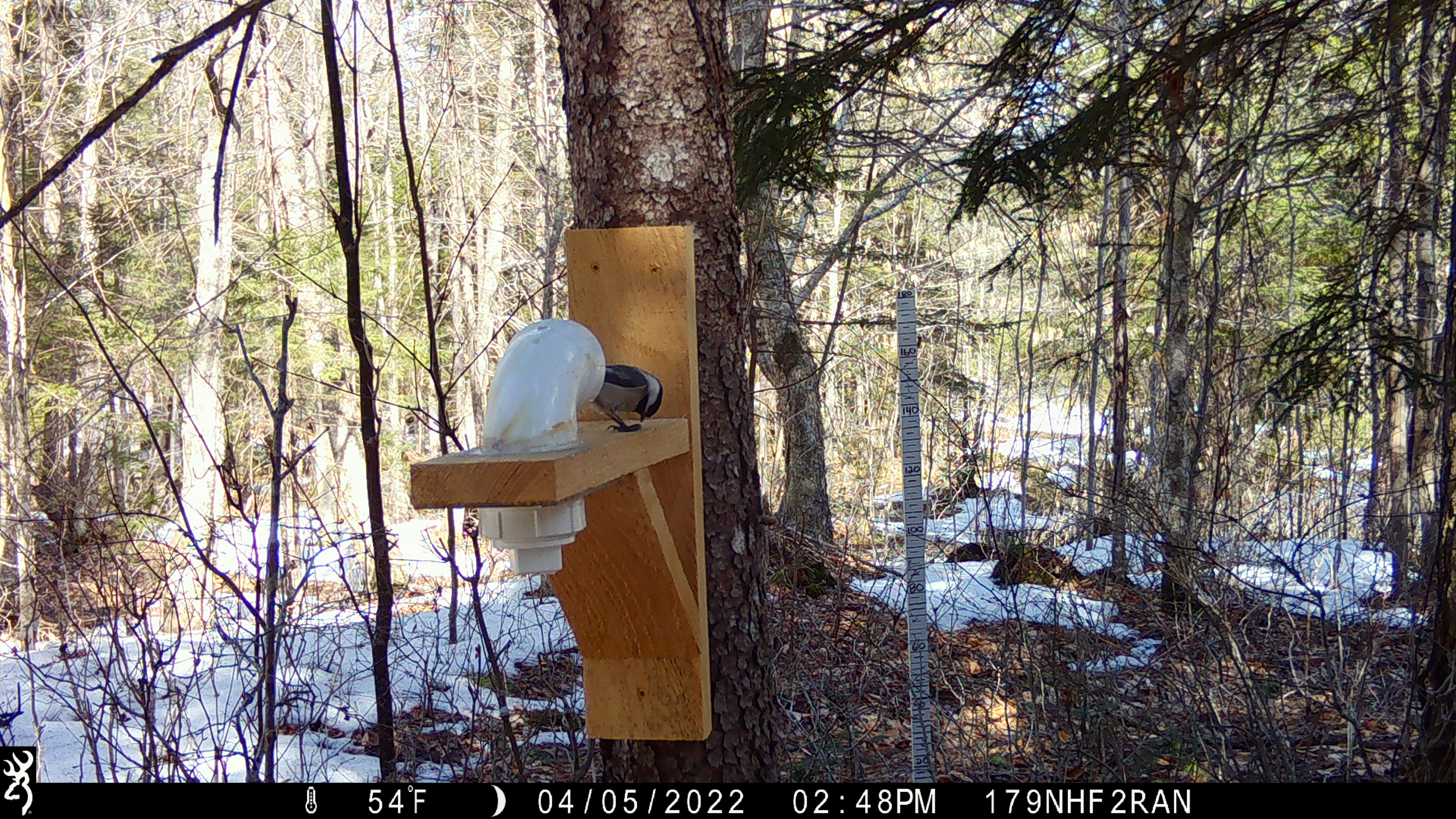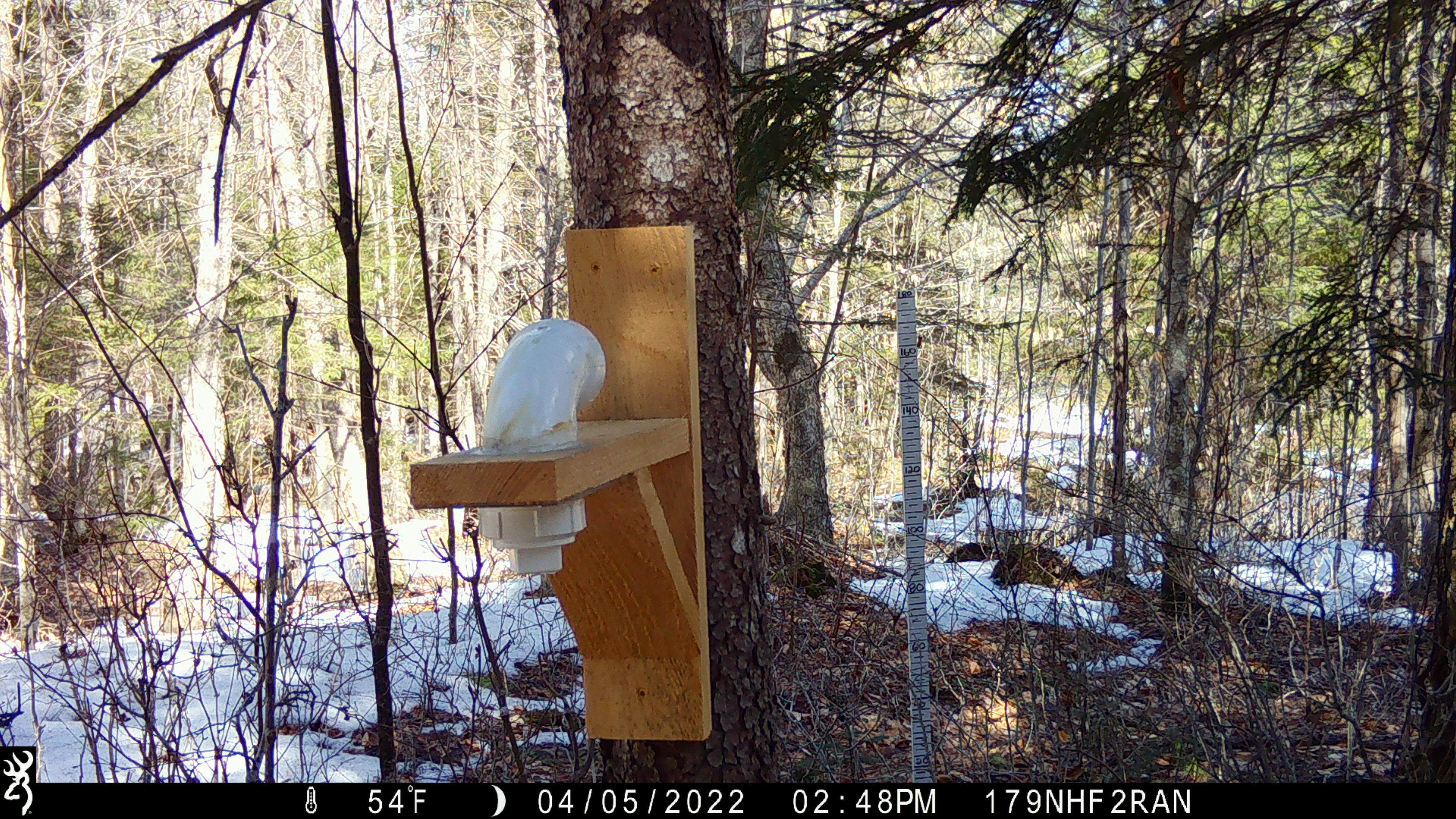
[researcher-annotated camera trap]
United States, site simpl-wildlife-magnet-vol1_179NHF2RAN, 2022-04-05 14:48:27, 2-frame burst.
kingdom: Animalia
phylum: Chordata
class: Aves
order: Passeriformes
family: Paridae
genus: Poecile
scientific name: Poecile atricapillus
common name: black-capped chickadee